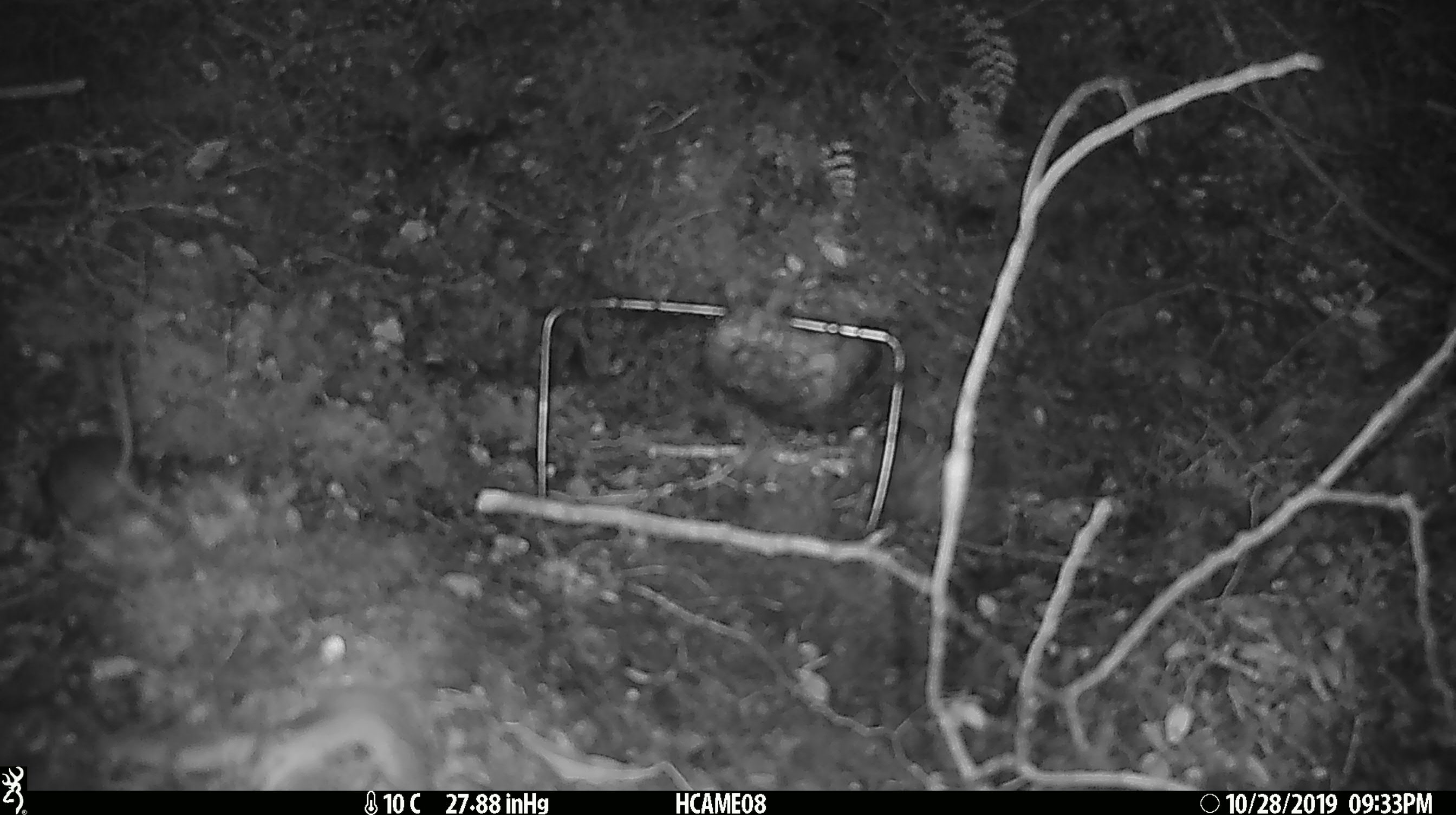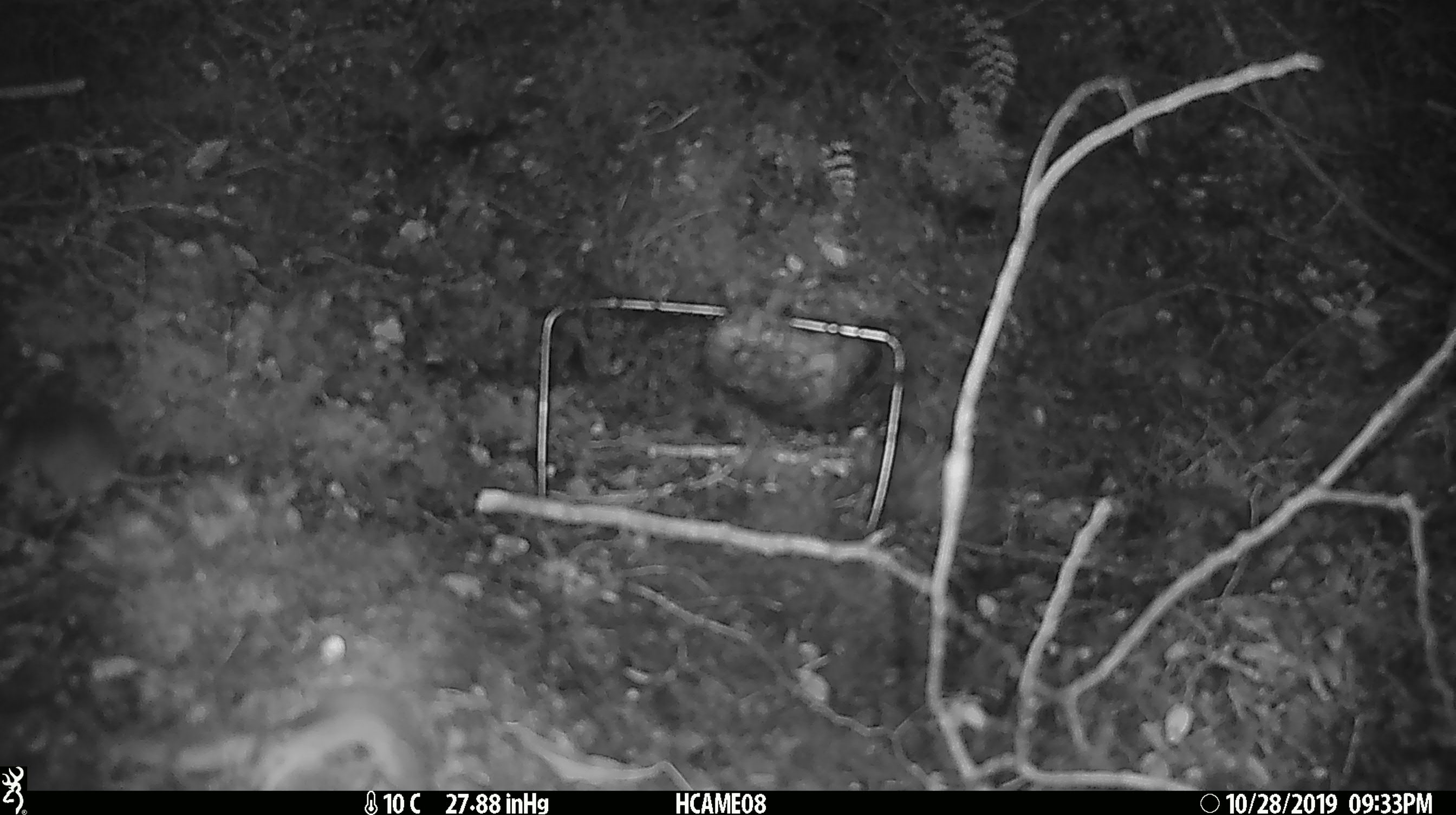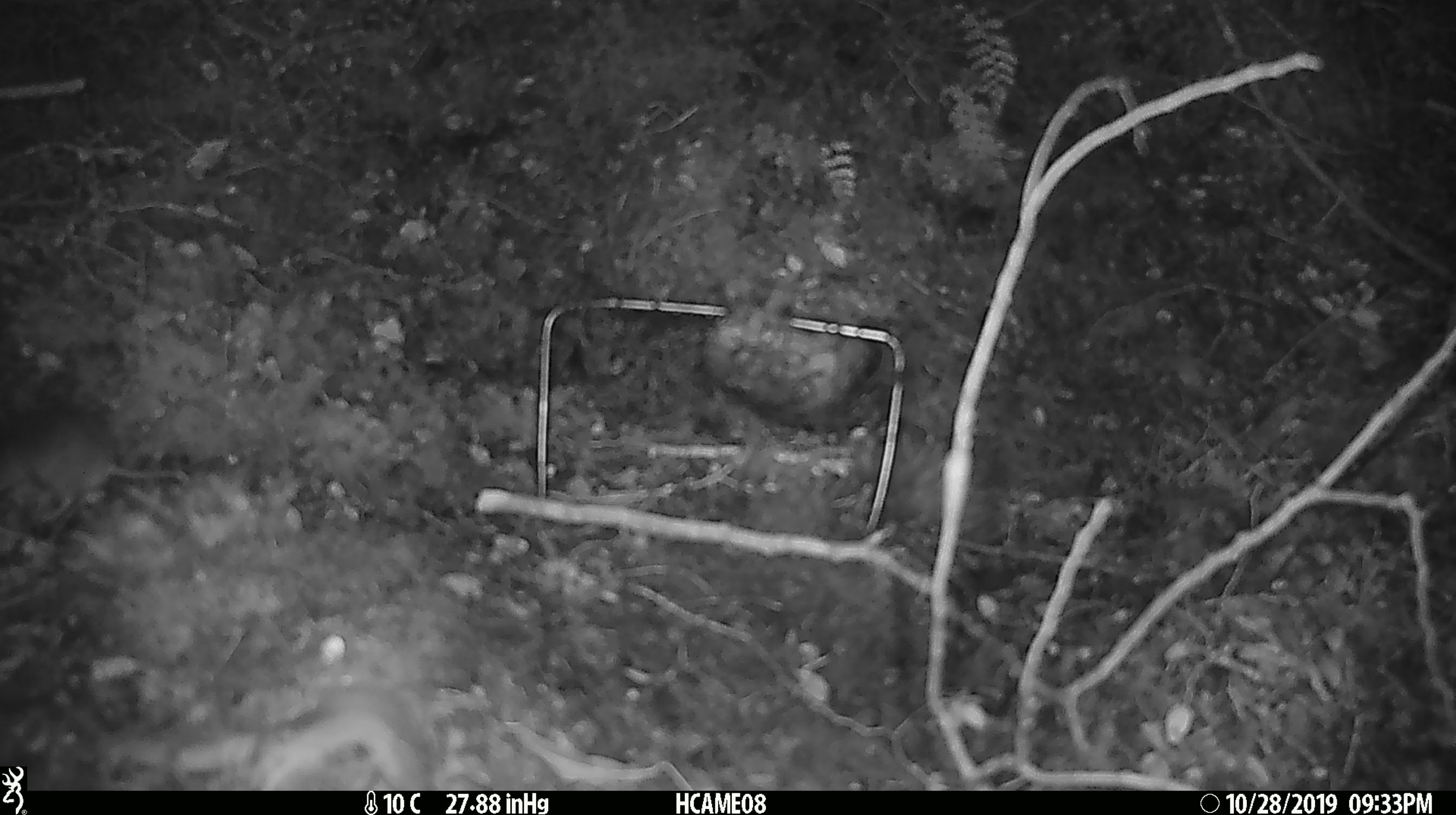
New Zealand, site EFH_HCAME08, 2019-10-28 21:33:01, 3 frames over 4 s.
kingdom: Animalia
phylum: Chordata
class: Mammalia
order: Rodentia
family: Muridae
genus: Mus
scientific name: Mus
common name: mouse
Mouse (Mus).